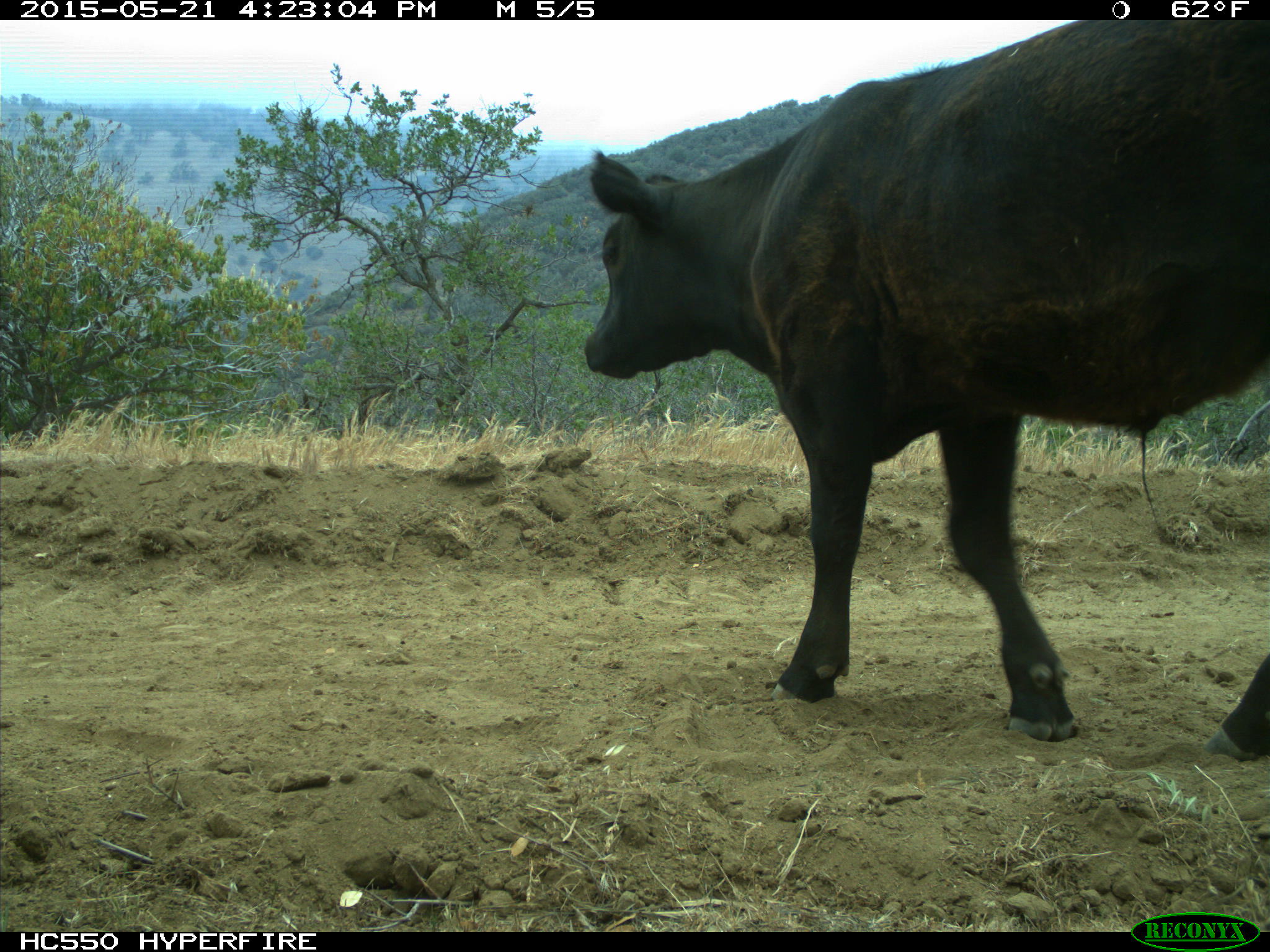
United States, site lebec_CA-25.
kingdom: Animalia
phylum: Chordata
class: Mammalia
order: Artiodactyla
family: Bovidae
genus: Bos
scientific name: Bos taurus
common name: domestic cow